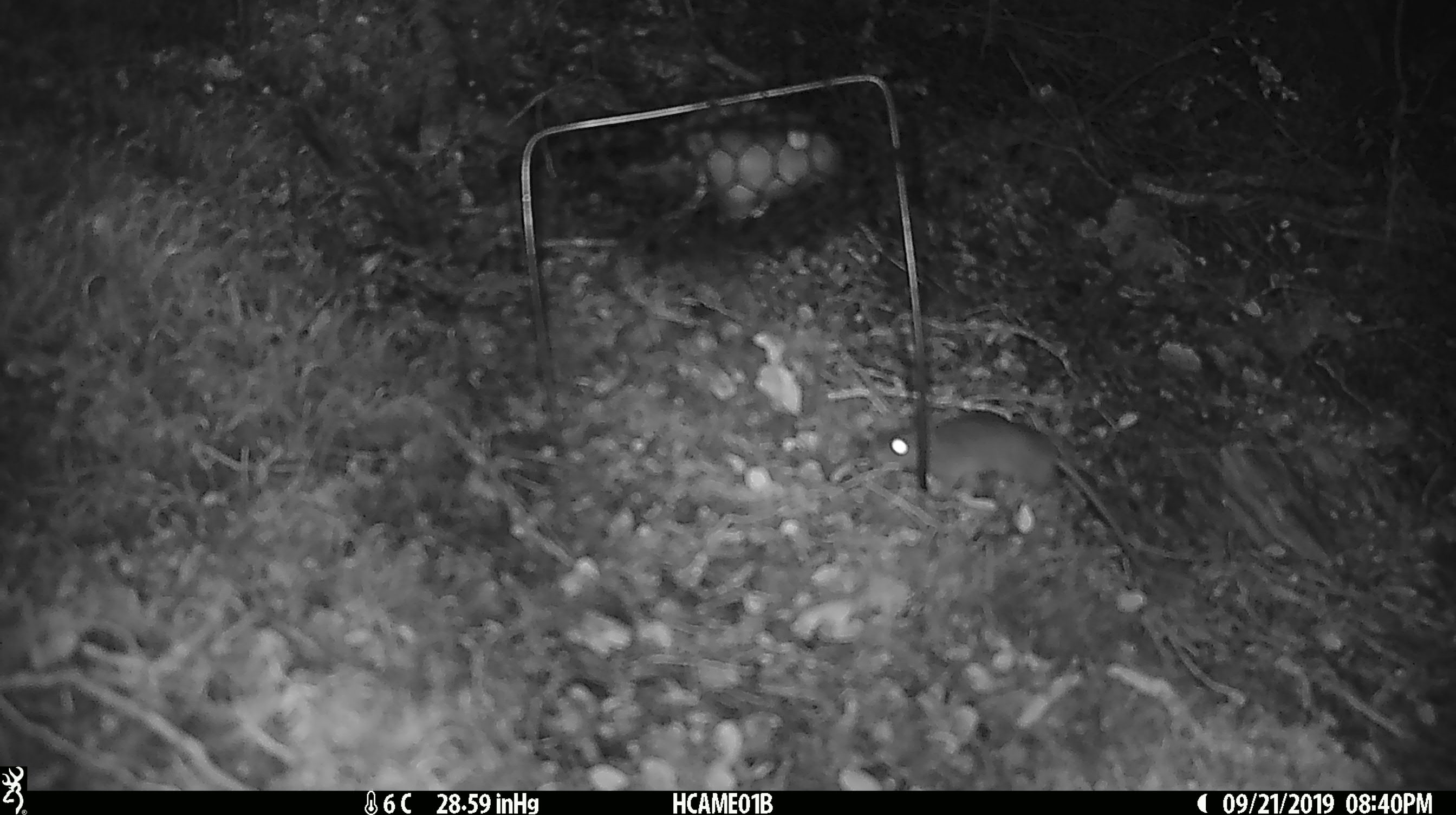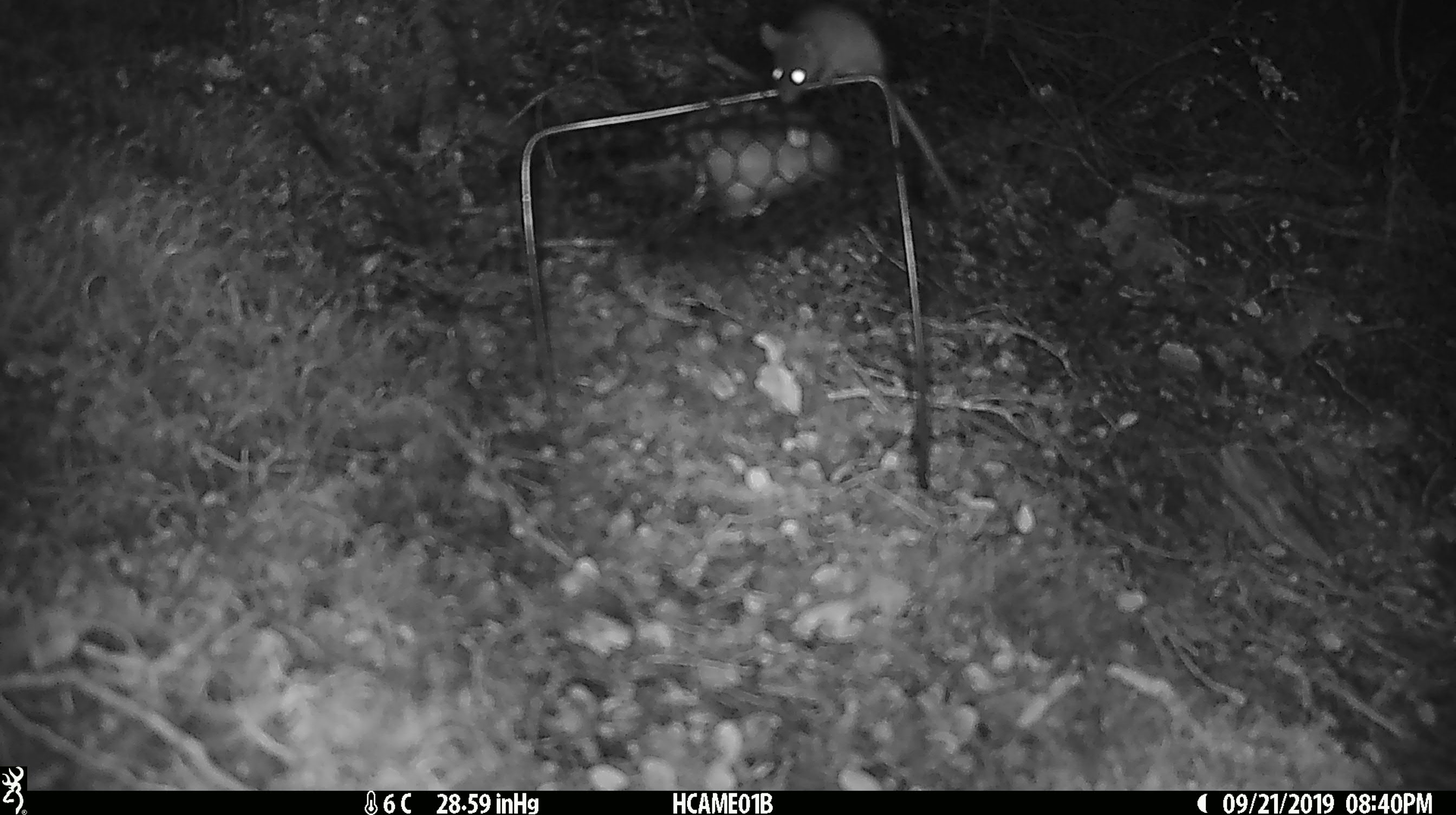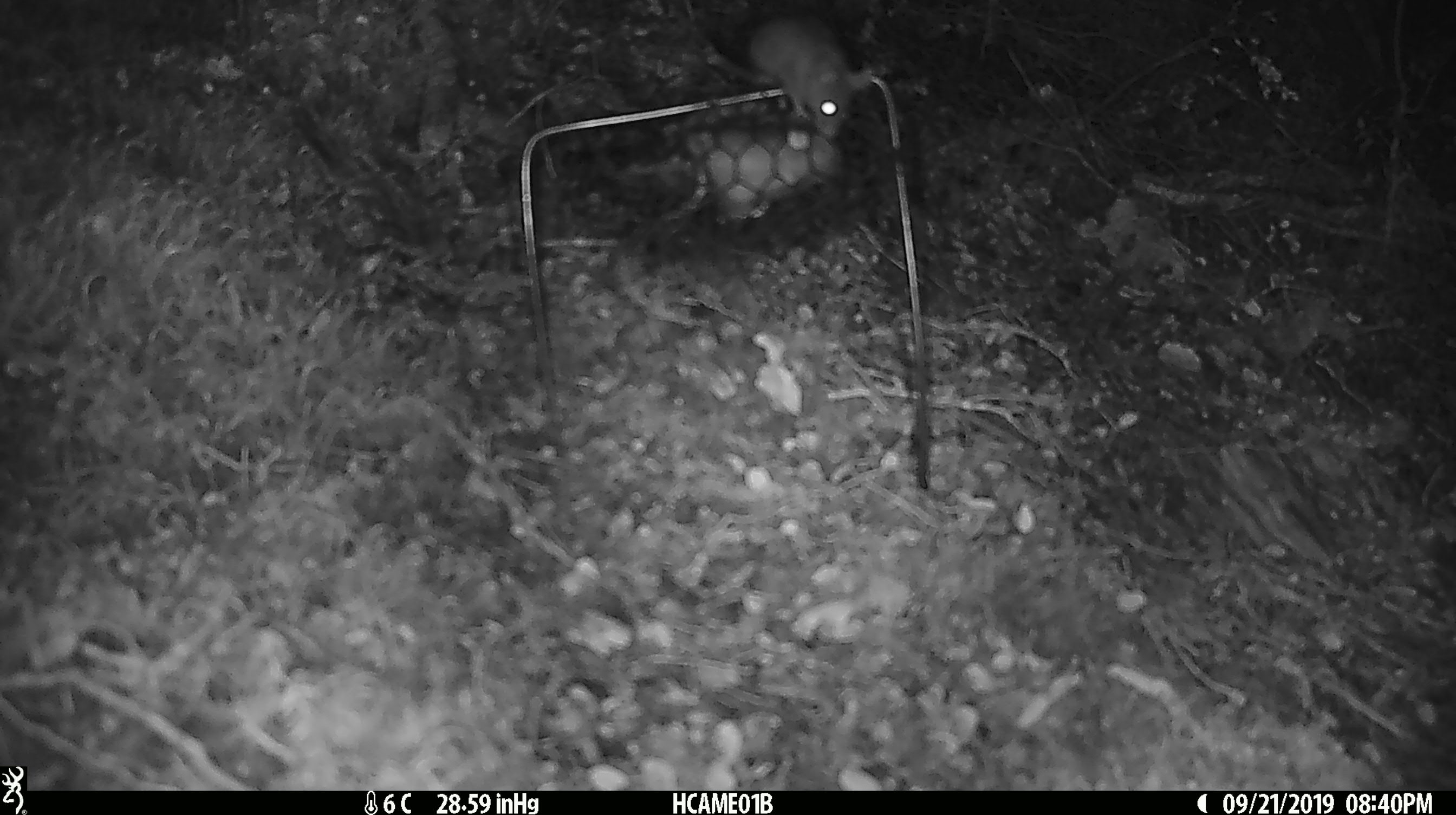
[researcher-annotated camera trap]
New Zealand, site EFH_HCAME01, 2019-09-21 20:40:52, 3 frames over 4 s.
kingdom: Animalia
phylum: Chordata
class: Mammalia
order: Rodentia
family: Muridae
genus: Mus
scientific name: Mus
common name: mouse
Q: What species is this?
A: Mouse (Mus).